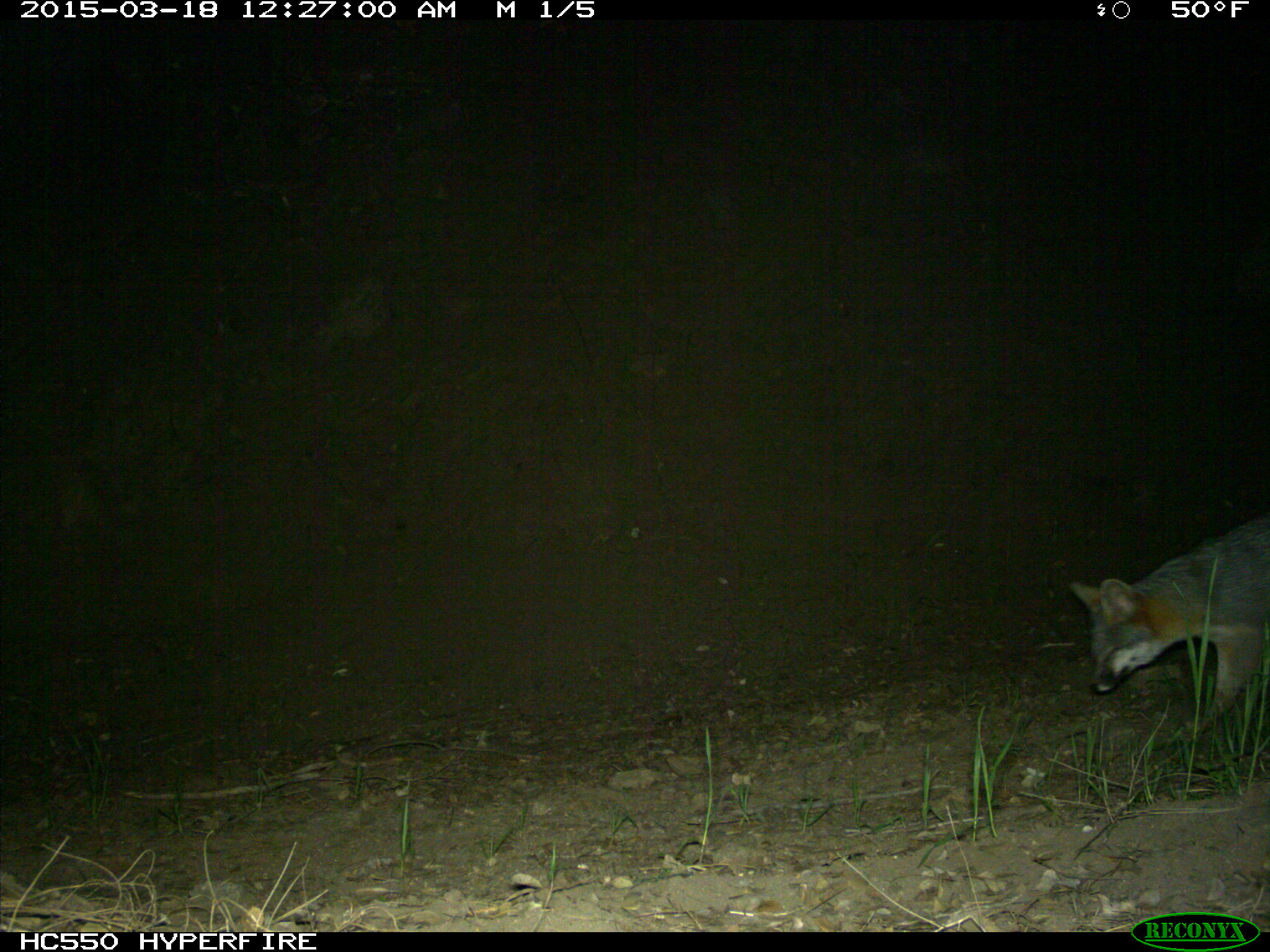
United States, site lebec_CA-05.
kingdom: Animalia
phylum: Chordata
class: Mammalia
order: Carnivora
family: Canidae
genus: Urocyon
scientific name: Urocyon cinereoargenteus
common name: gray fox